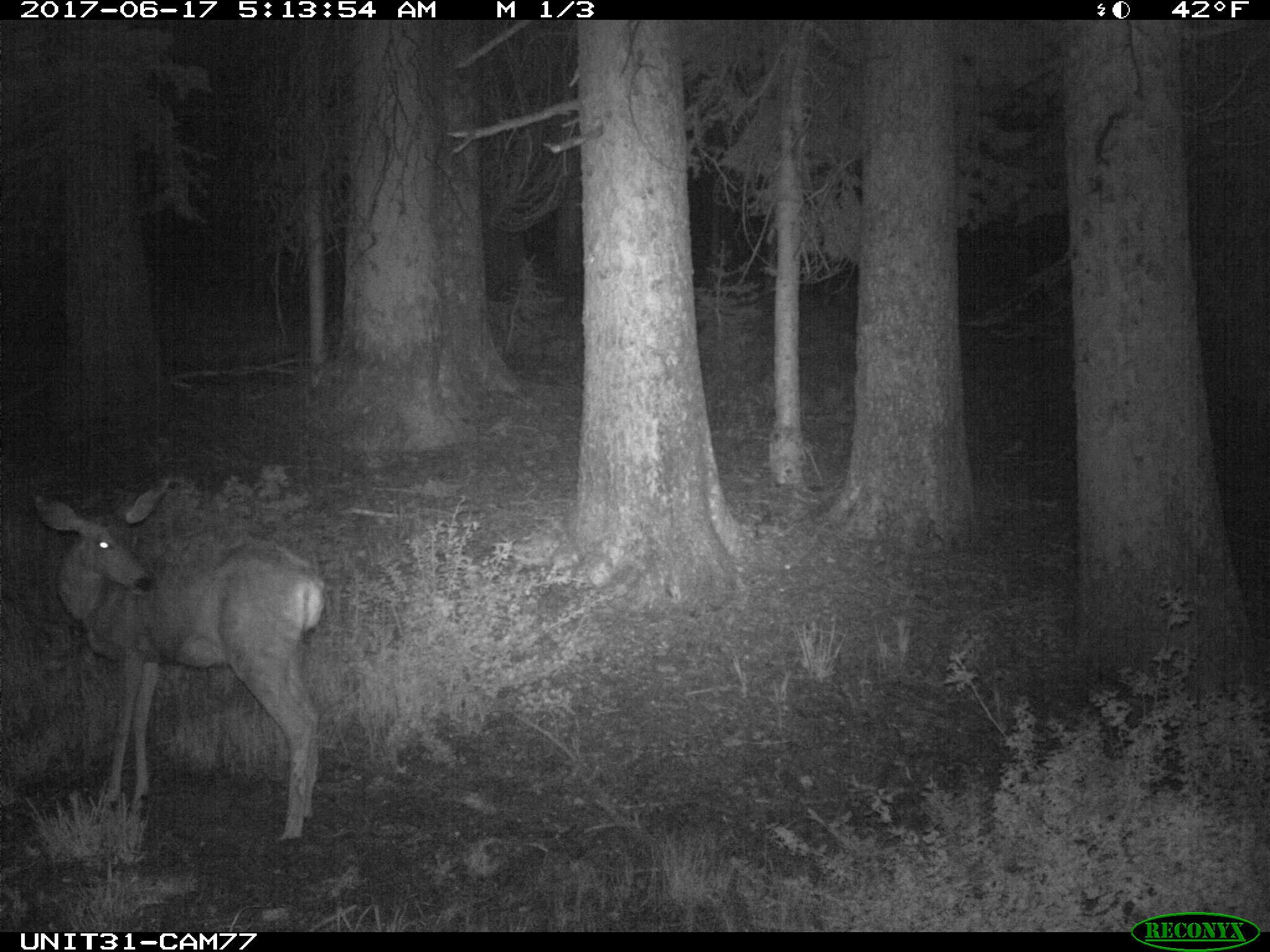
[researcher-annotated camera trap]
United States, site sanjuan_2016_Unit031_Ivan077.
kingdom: Animalia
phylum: Chordata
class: Mammalia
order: Artiodactyla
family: Cervidae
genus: Odocoileus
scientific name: Odocoileus hemionus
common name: mule deer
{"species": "Odocoileus hemionus (mule deer)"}